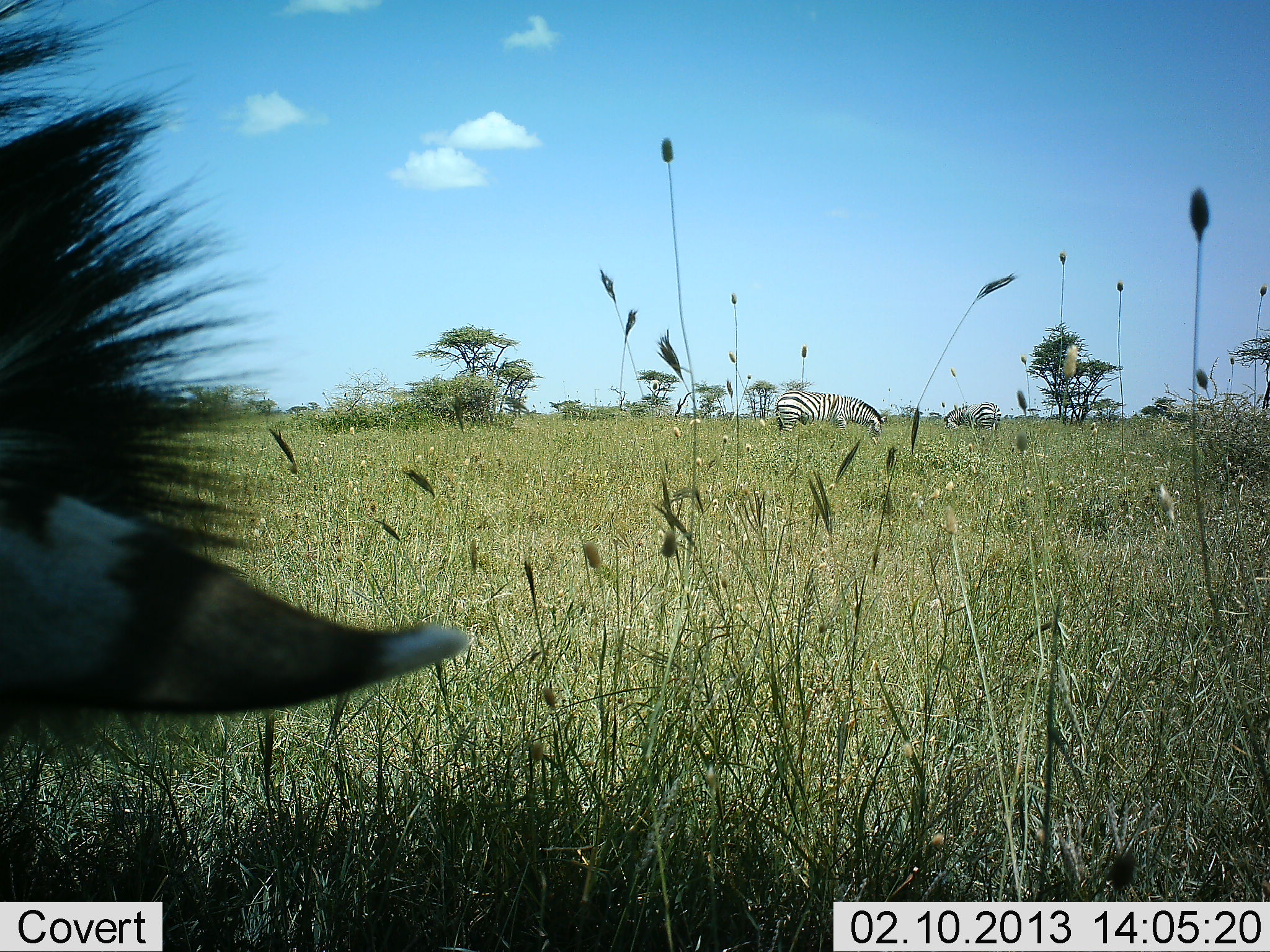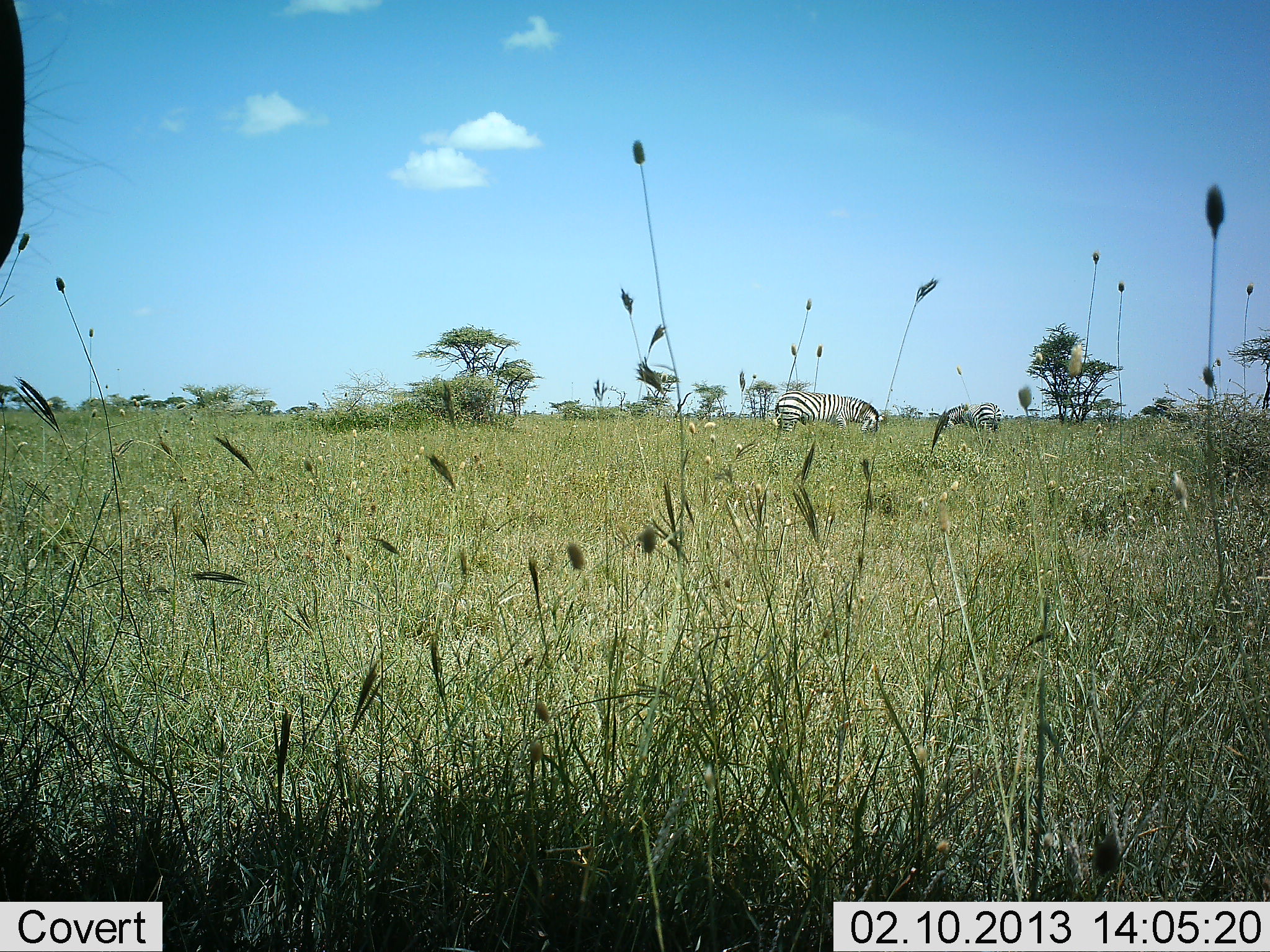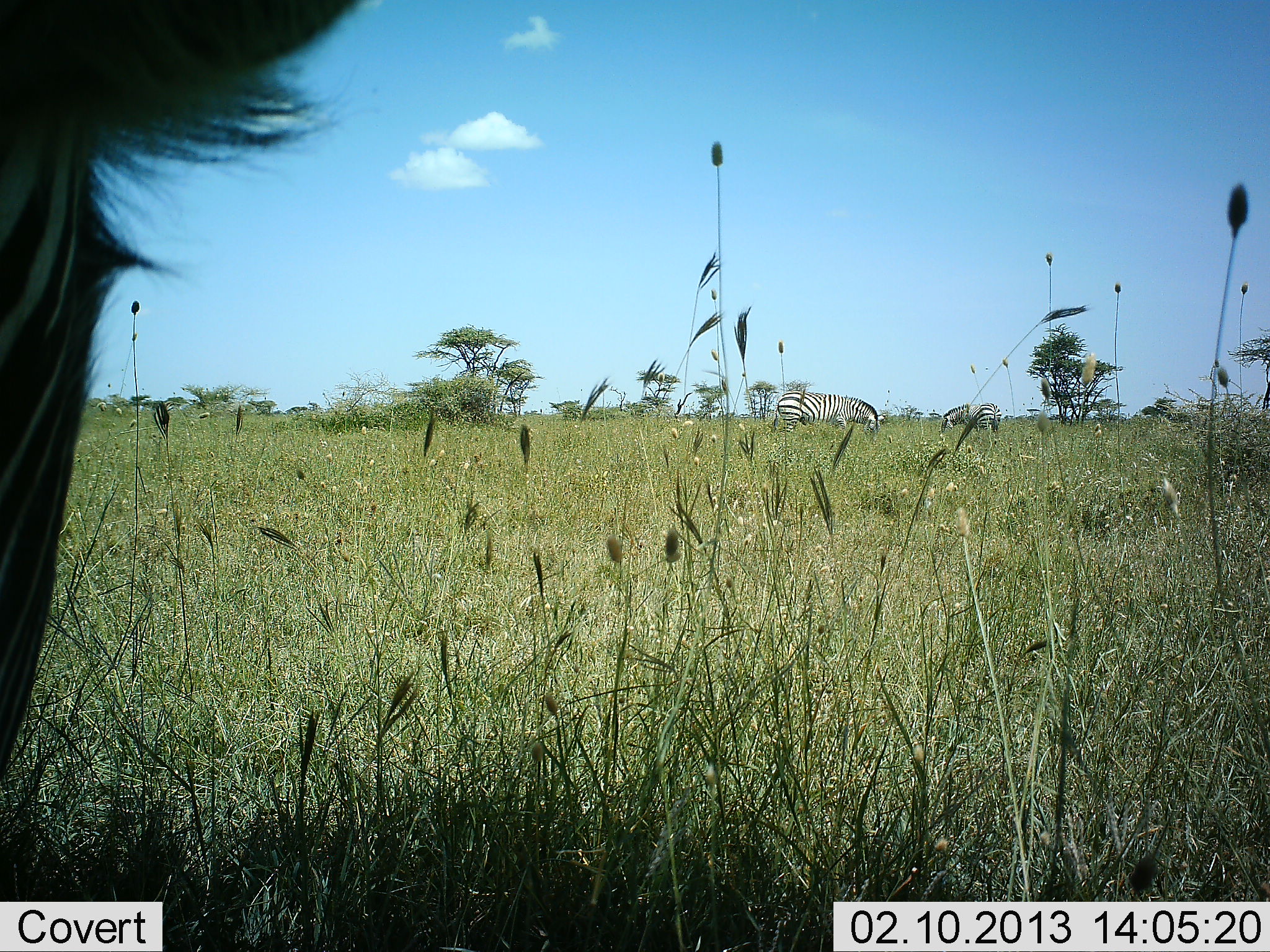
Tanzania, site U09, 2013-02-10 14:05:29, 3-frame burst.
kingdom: Animalia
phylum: Chordata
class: Mammalia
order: Perissodactyla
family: Equidae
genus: Equus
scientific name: Equus quagga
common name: plains zebra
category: zebra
Zebra (plains zebra) (Equus quagga), count 3. Behavior (volunteer vote fractions): standing 42%, resting 0%, moving 4%, interacting 0%. Young present (vote fraction): 0%. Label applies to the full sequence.